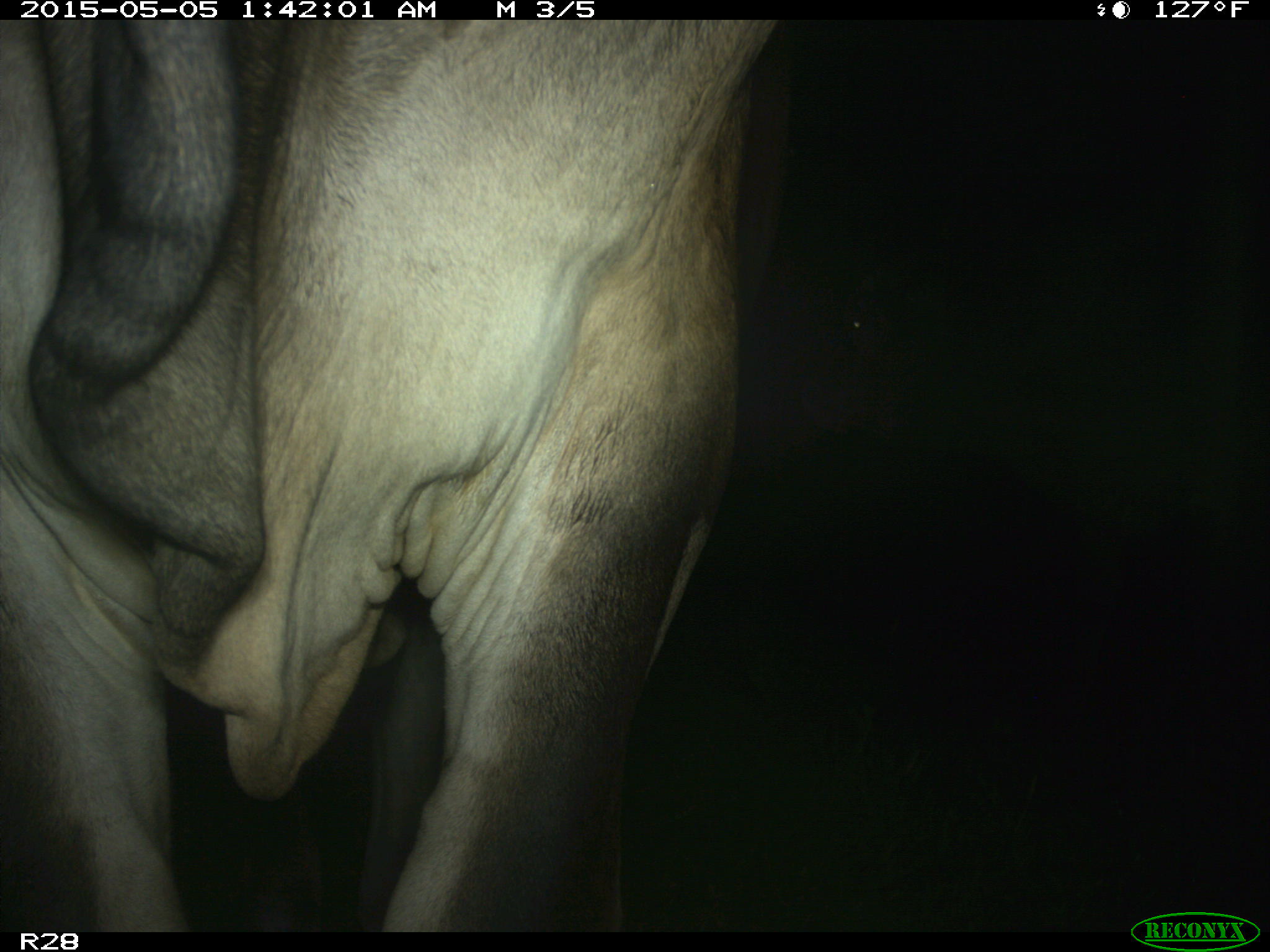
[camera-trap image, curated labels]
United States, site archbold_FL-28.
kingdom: Animalia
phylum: Chordata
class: Mammalia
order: Artiodactyla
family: Bovidae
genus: Bos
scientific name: Bos taurus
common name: domestic cow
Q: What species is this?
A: Bos taurus (domestic cow).